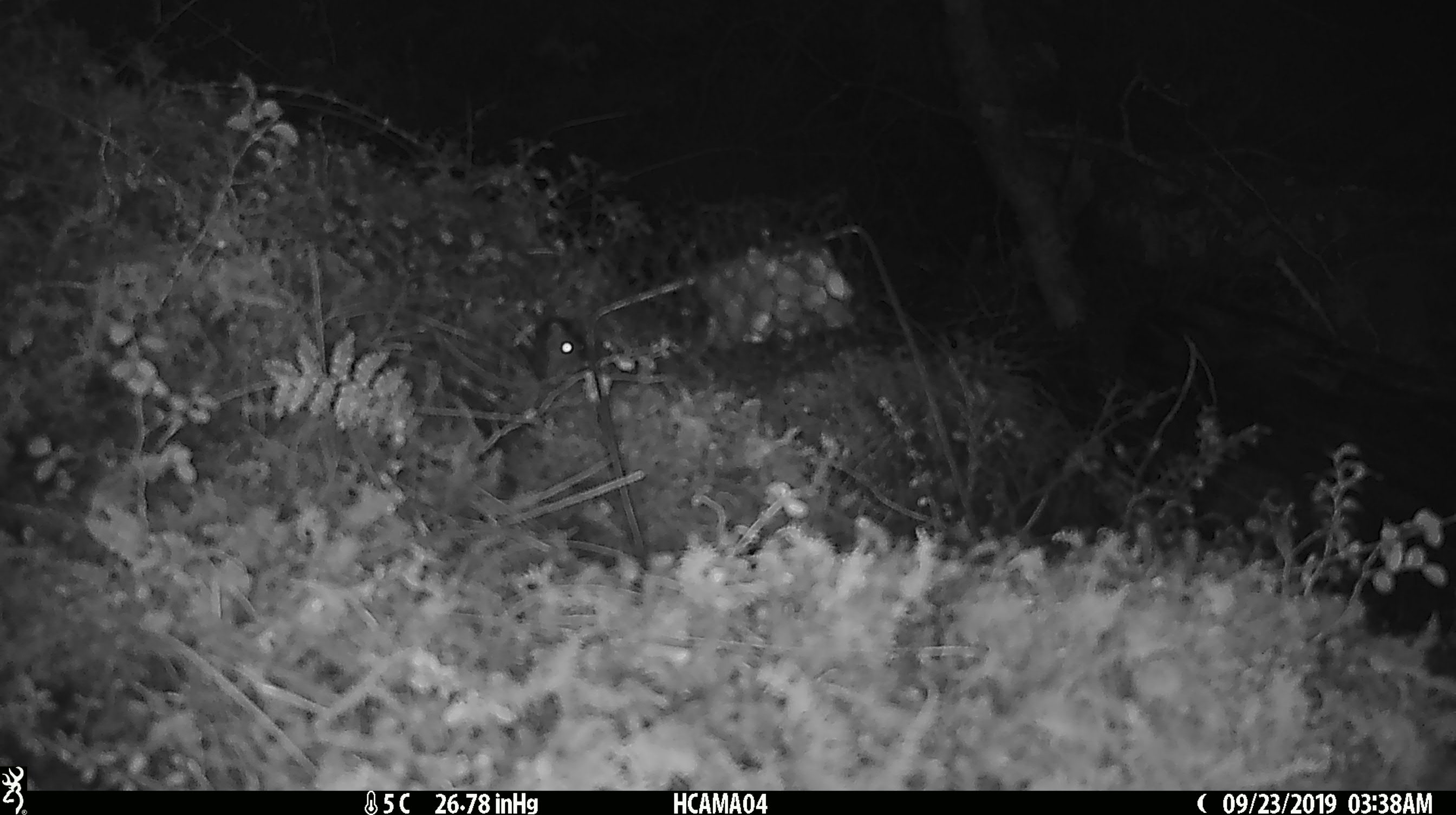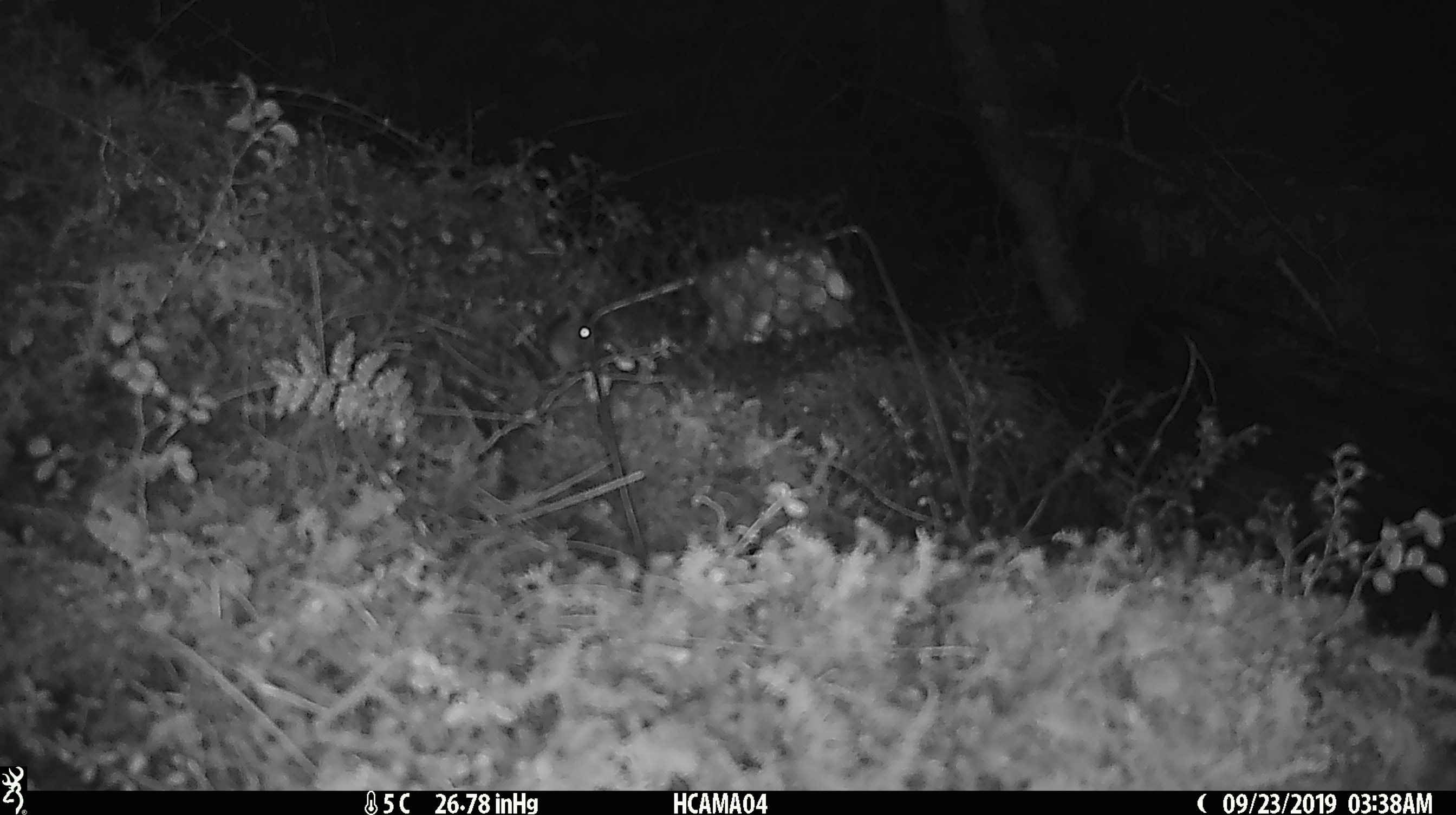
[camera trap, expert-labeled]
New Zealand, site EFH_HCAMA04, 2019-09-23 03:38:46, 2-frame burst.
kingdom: Animalia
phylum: Chordata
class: Mammalia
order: Rodentia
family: Muridae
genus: Mus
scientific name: Mus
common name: mouse